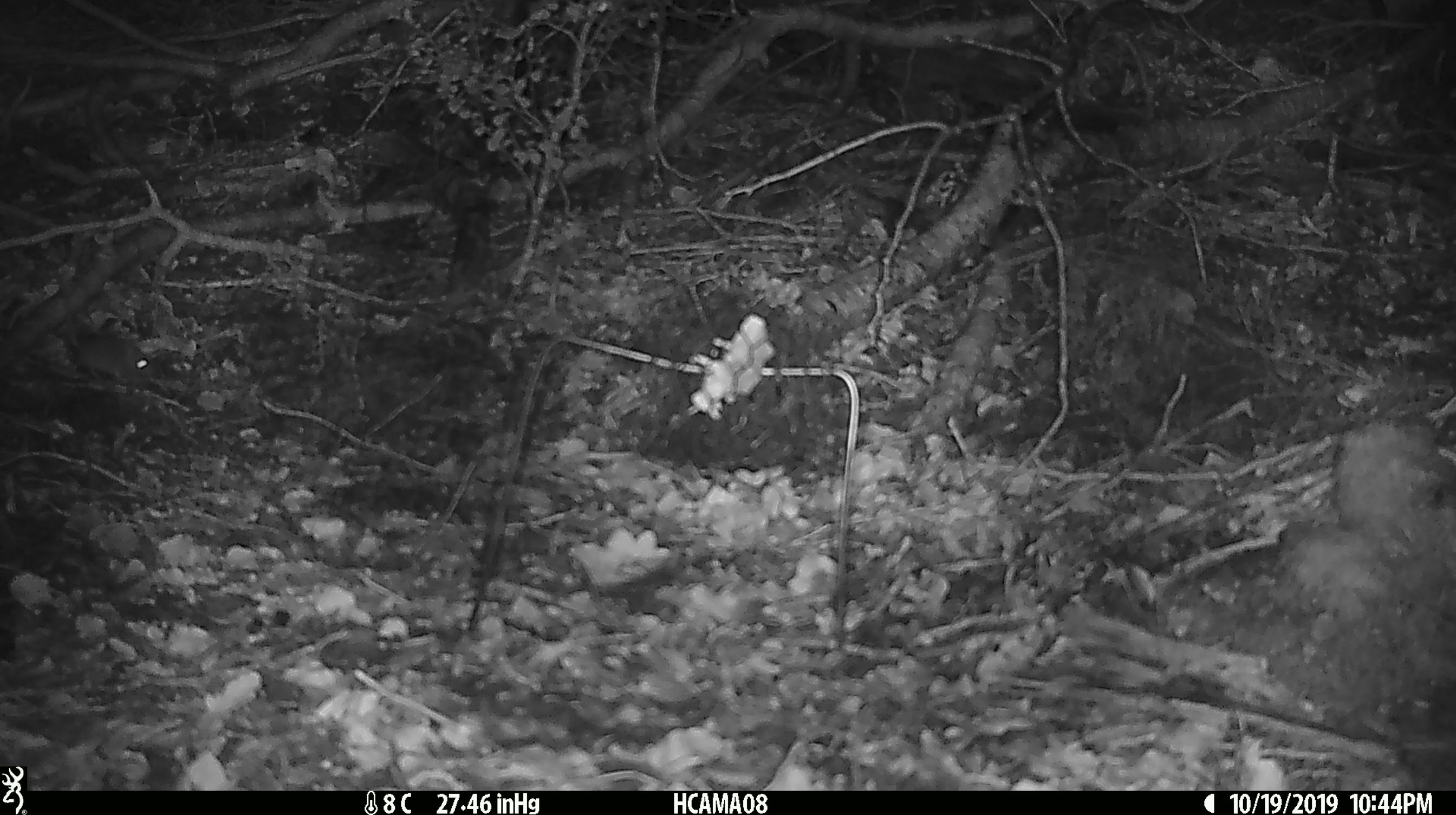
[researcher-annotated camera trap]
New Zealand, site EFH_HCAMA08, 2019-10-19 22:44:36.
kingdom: Animalia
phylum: Chordata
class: Mammalia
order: Rodentia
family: Muridae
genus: Mus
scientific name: Mus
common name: mouse